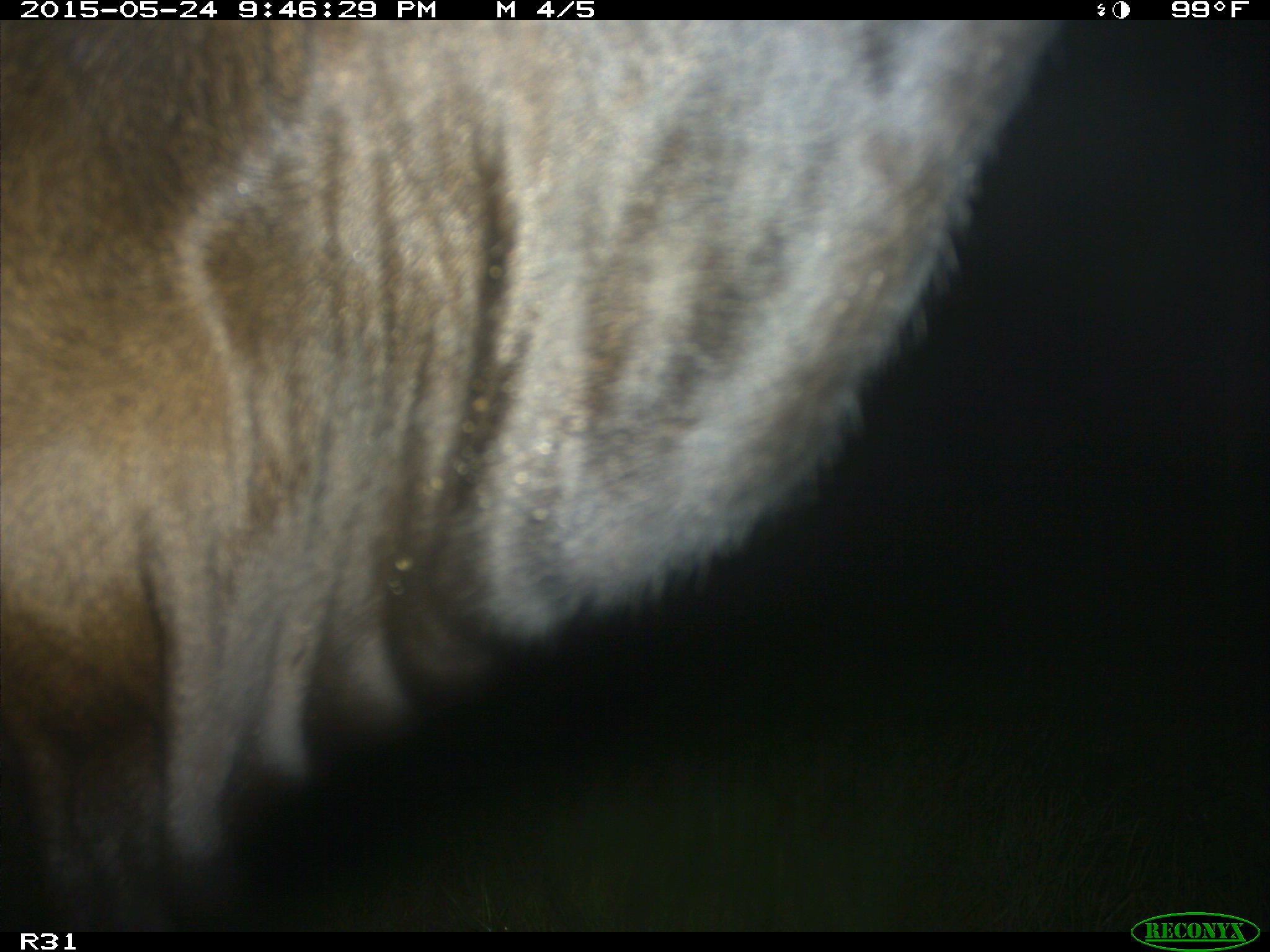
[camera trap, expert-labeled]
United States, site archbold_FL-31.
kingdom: Animalia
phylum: Chordata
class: Mammalia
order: Artiodactyla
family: Bovidae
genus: Bos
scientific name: Bos taurus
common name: domestic cow